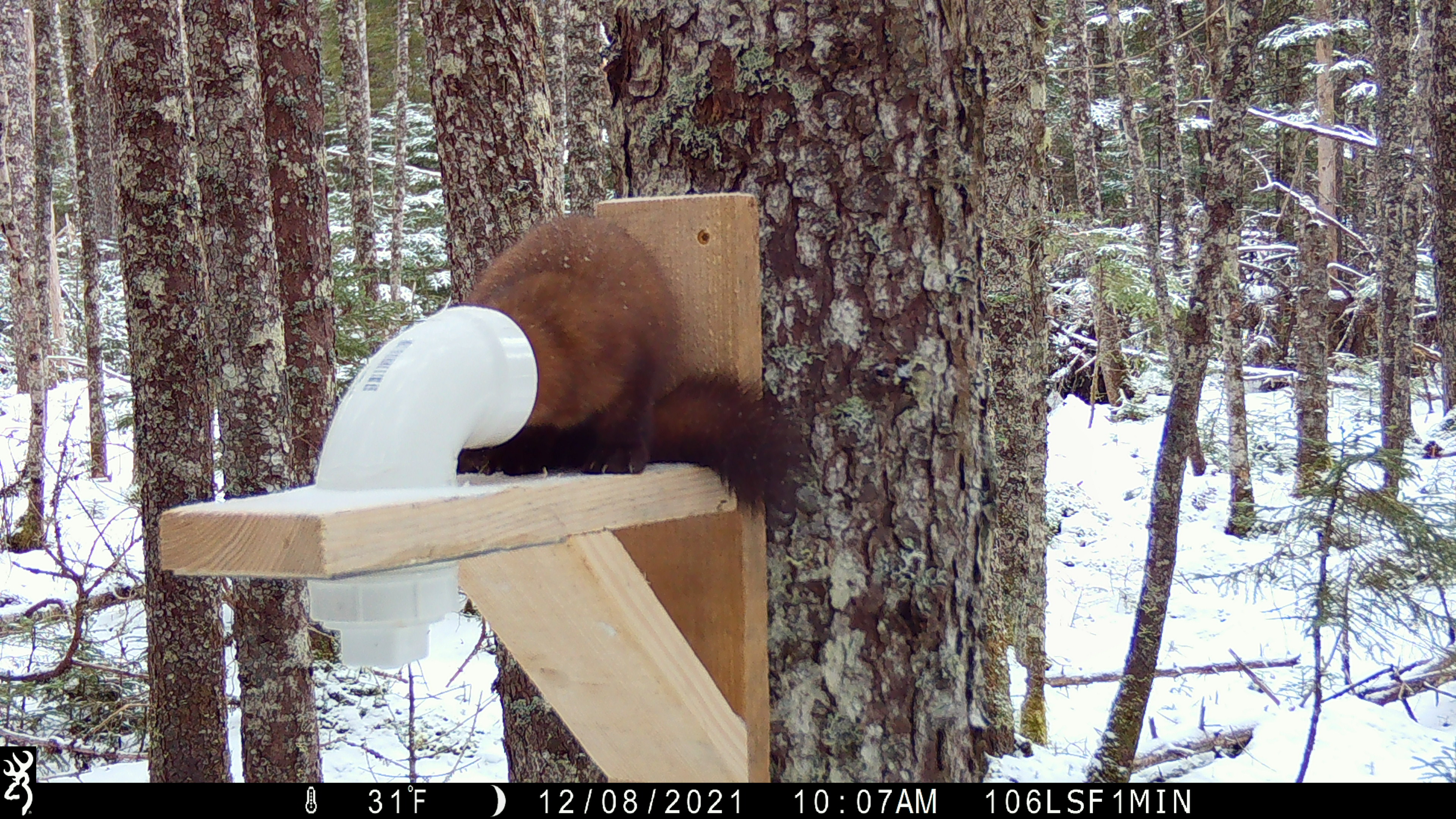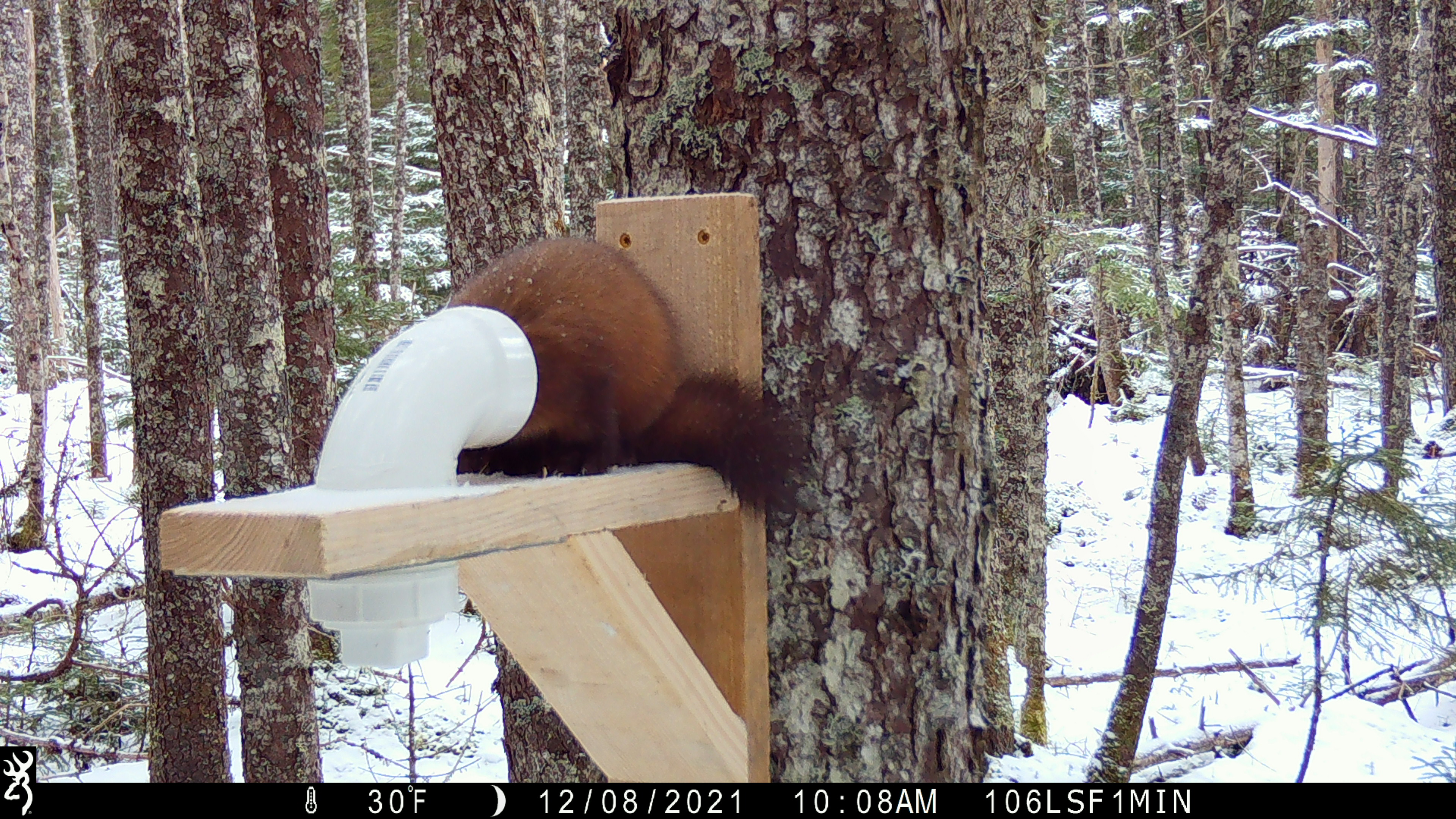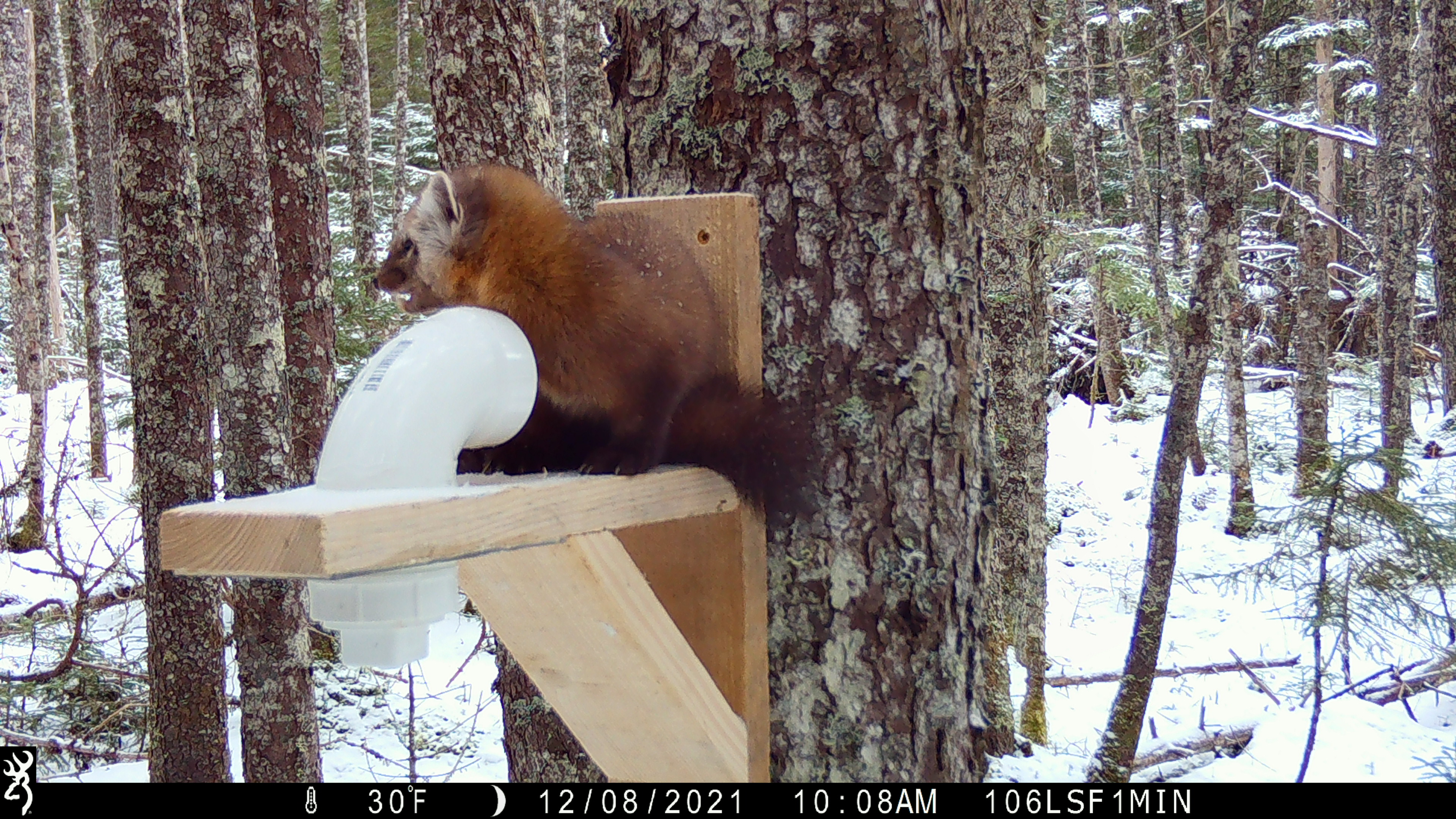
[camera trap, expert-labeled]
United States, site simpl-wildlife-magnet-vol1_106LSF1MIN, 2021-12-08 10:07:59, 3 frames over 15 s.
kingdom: Animalia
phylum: Chordata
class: Mammalia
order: Carnivora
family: Mustelidae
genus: Martes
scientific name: Martes americana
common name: american marten